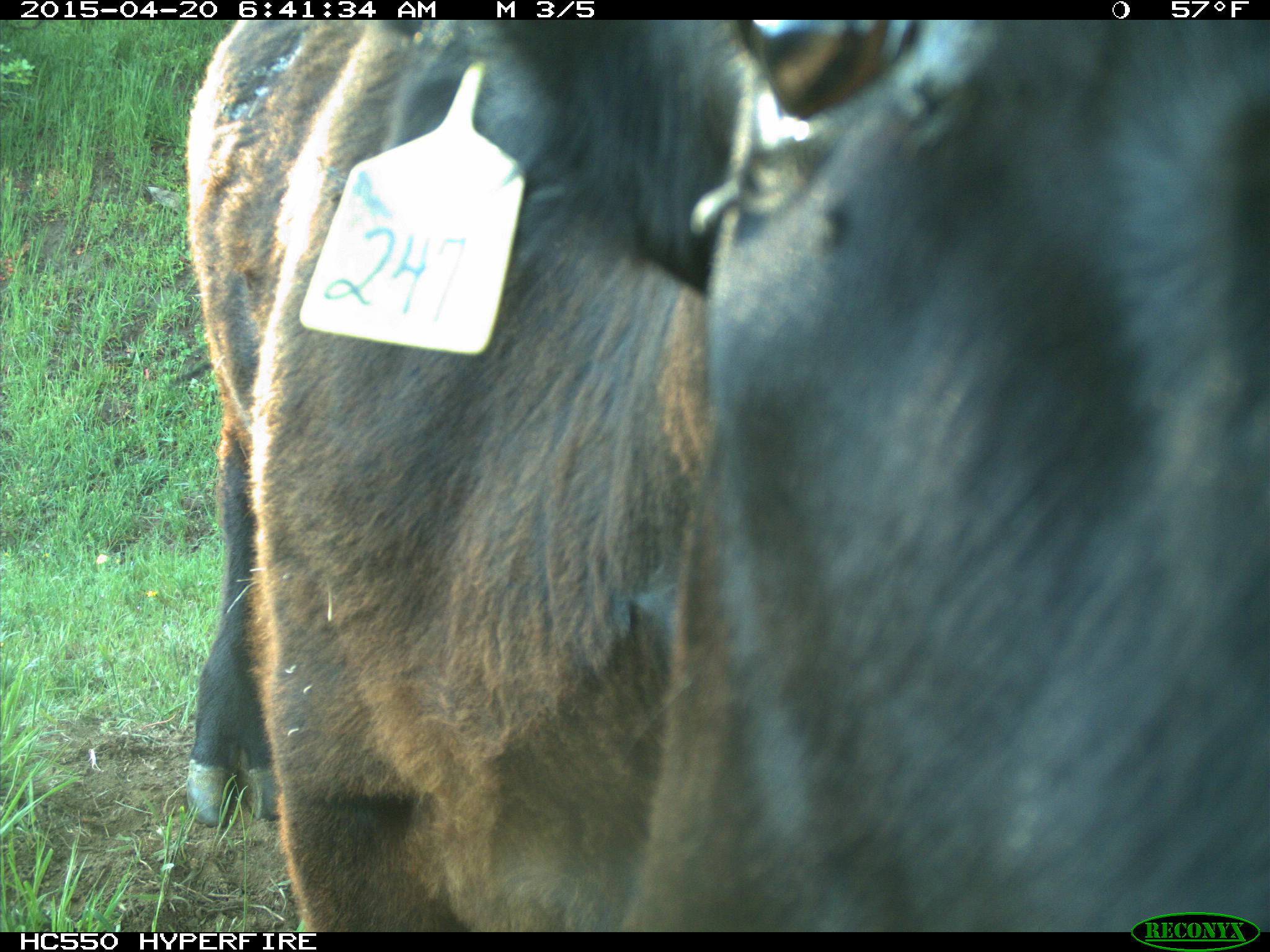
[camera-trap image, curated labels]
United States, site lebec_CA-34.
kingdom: Animalia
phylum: Chordata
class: Mammalia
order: Artiodactyla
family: Bovidae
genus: Bos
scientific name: Bos taurus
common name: domestic cow